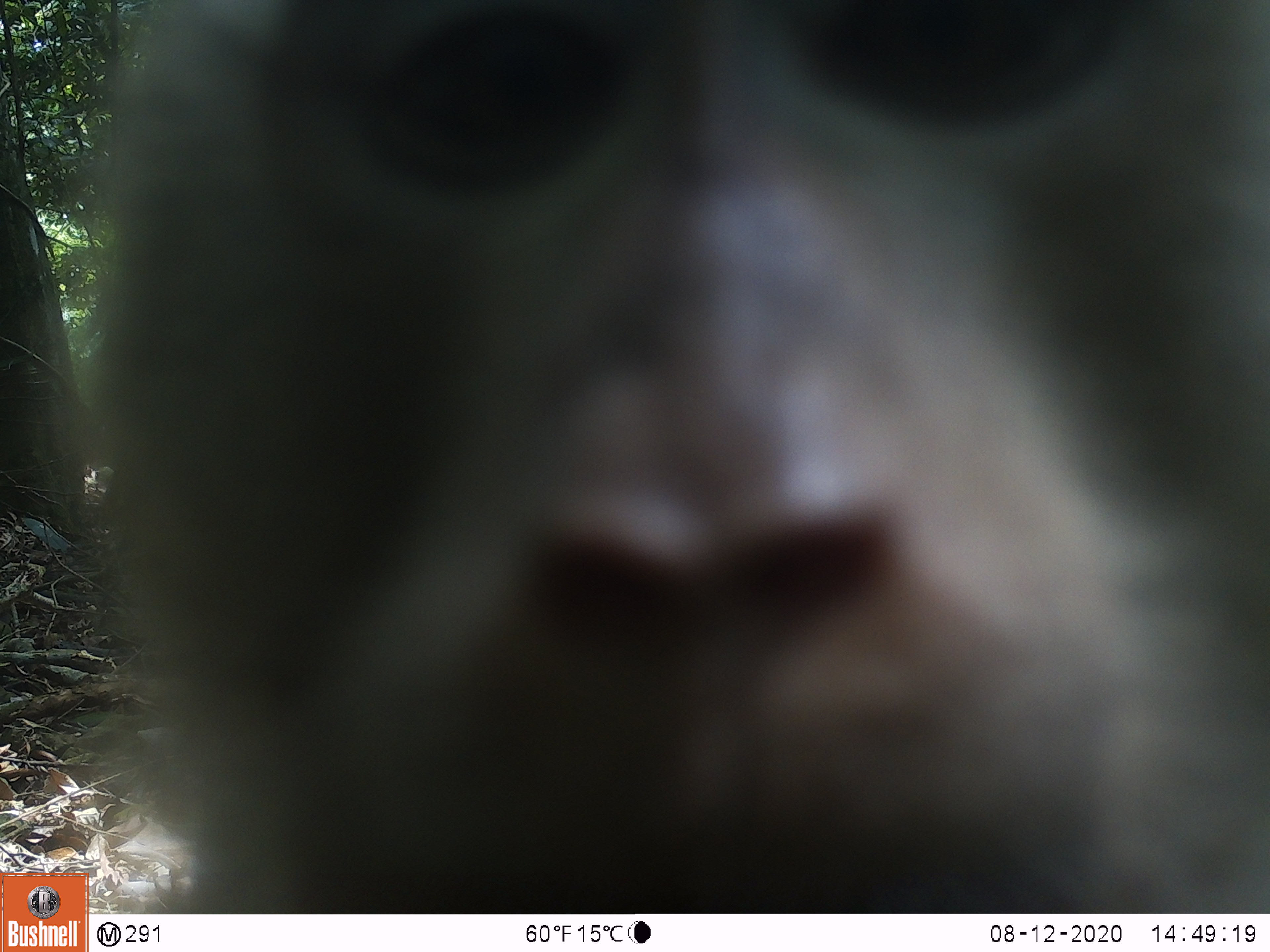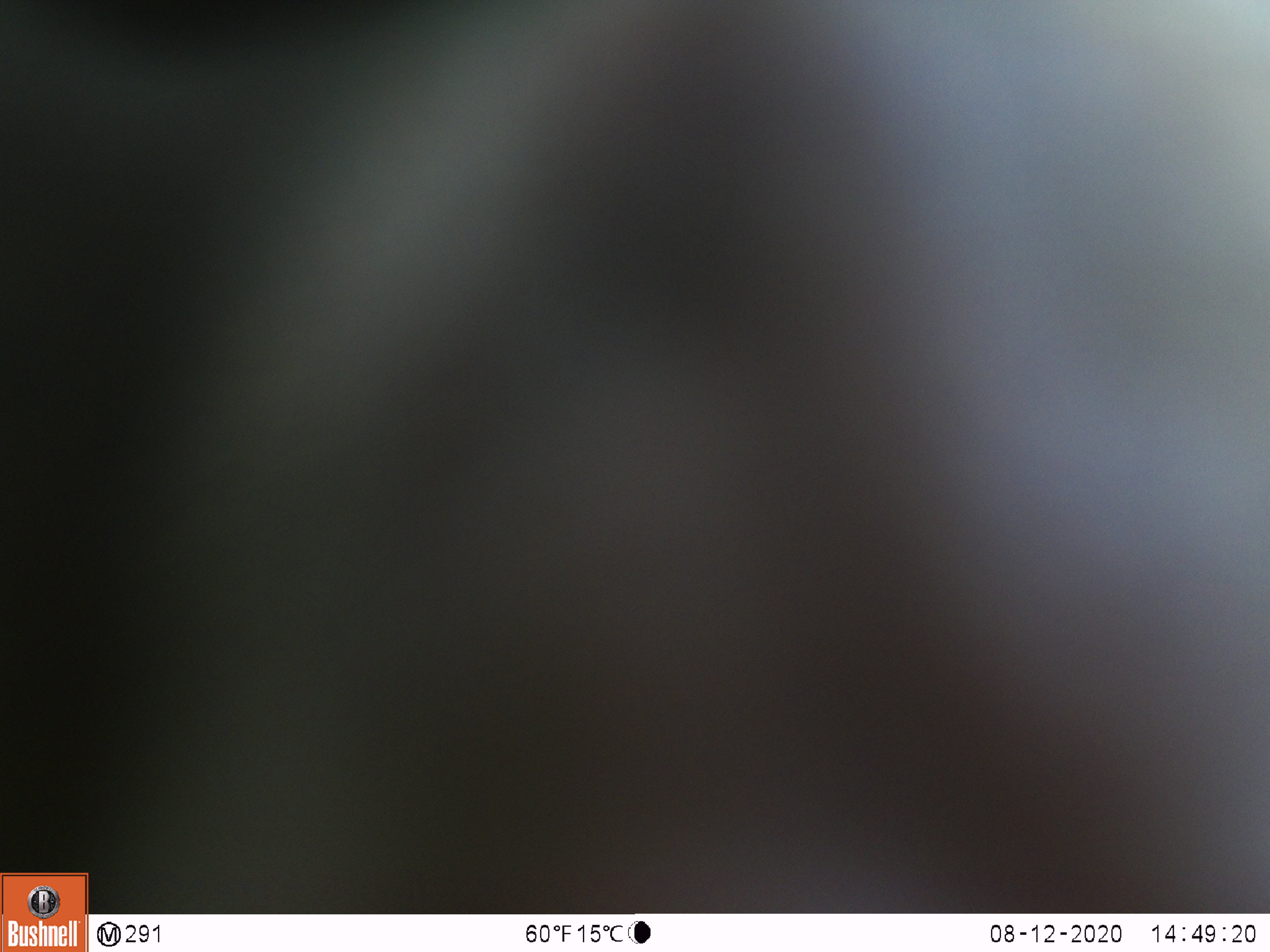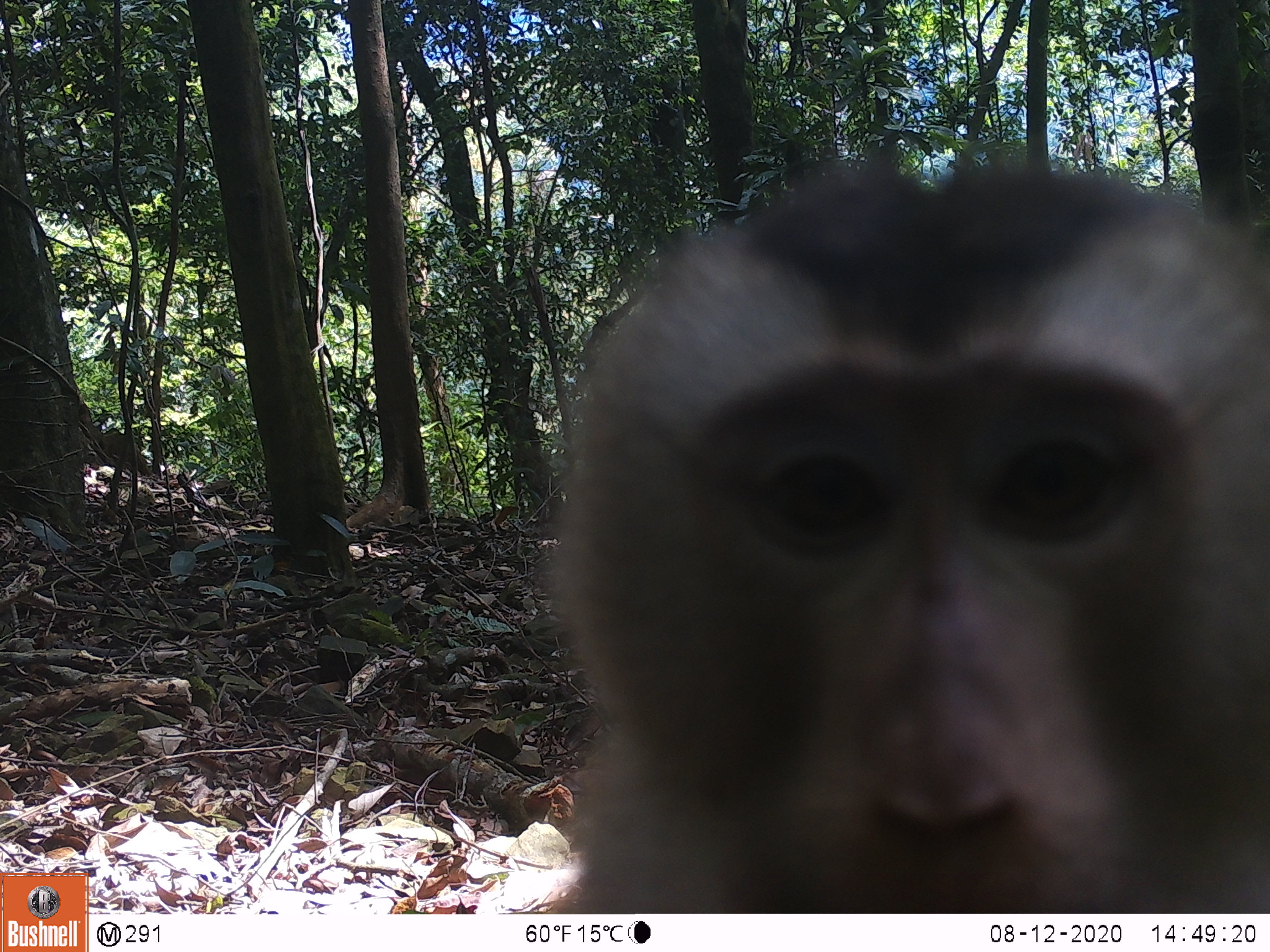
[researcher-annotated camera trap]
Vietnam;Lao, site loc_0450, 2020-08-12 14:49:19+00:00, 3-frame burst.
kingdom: Animalia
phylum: Chordata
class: Mammalia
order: Primates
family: Cercopithecidae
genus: Macaca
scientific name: Macaca nemestrina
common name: pig-tailed macaque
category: pig tailed macaque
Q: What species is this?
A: Pig tailed macaque (pig-tailed macaque) (Macaca nemestrina).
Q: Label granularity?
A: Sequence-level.